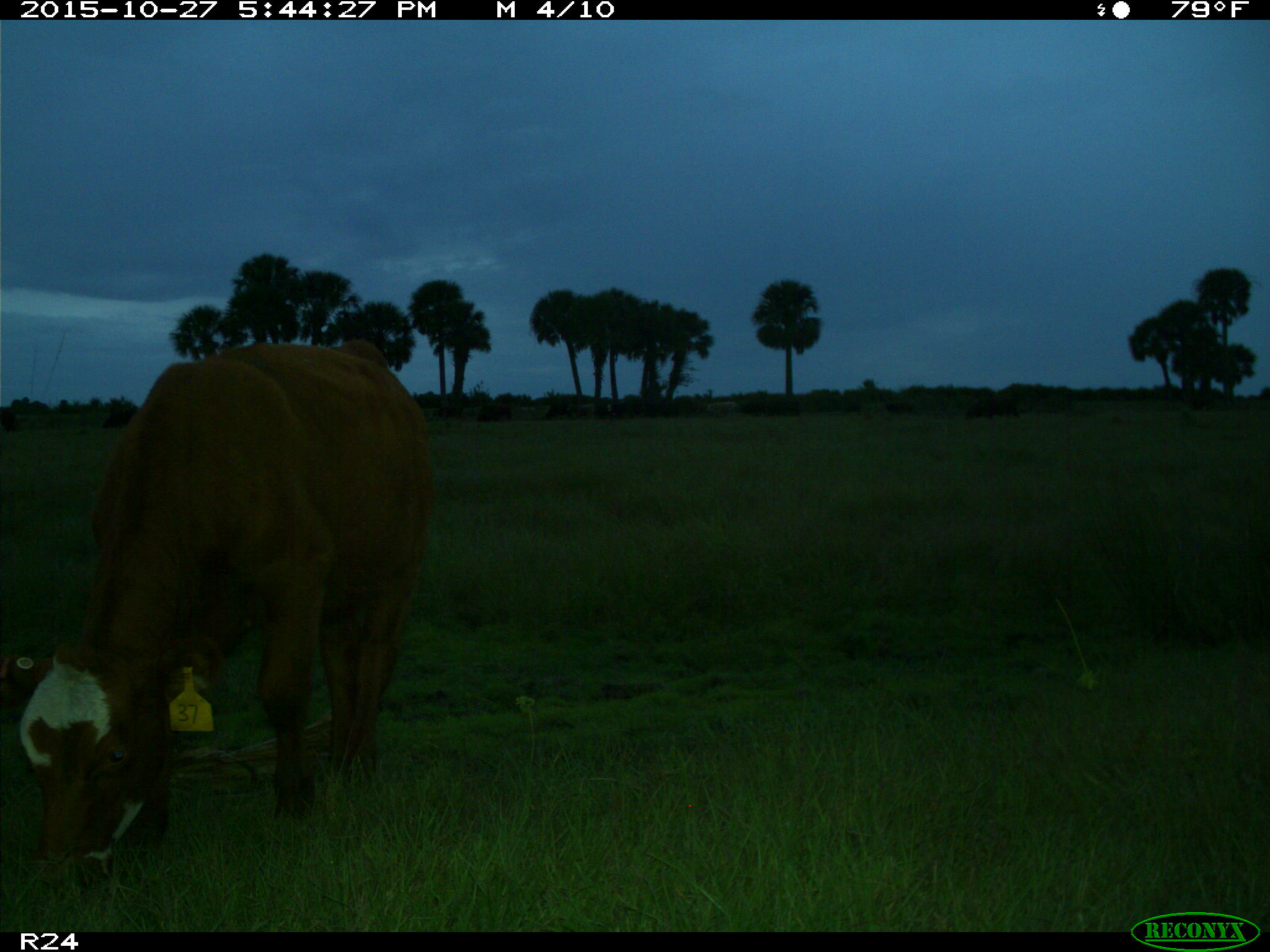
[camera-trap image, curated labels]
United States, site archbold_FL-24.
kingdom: Animalia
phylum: Chordata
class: Mammalia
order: Artiodactyla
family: Bovidae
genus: Bos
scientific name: Bos taurus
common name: domestic cow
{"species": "Bos taurus (domestic cow)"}